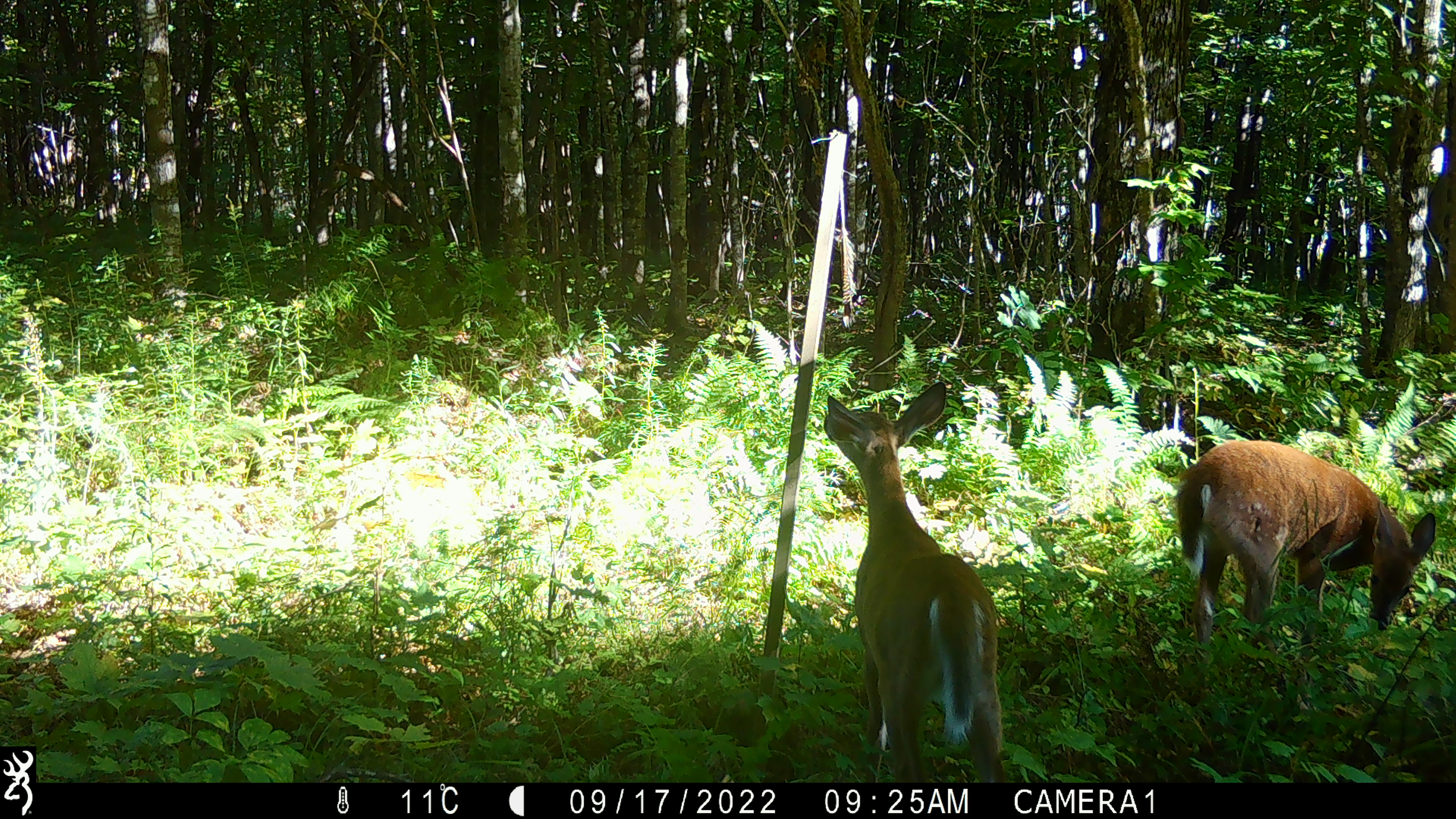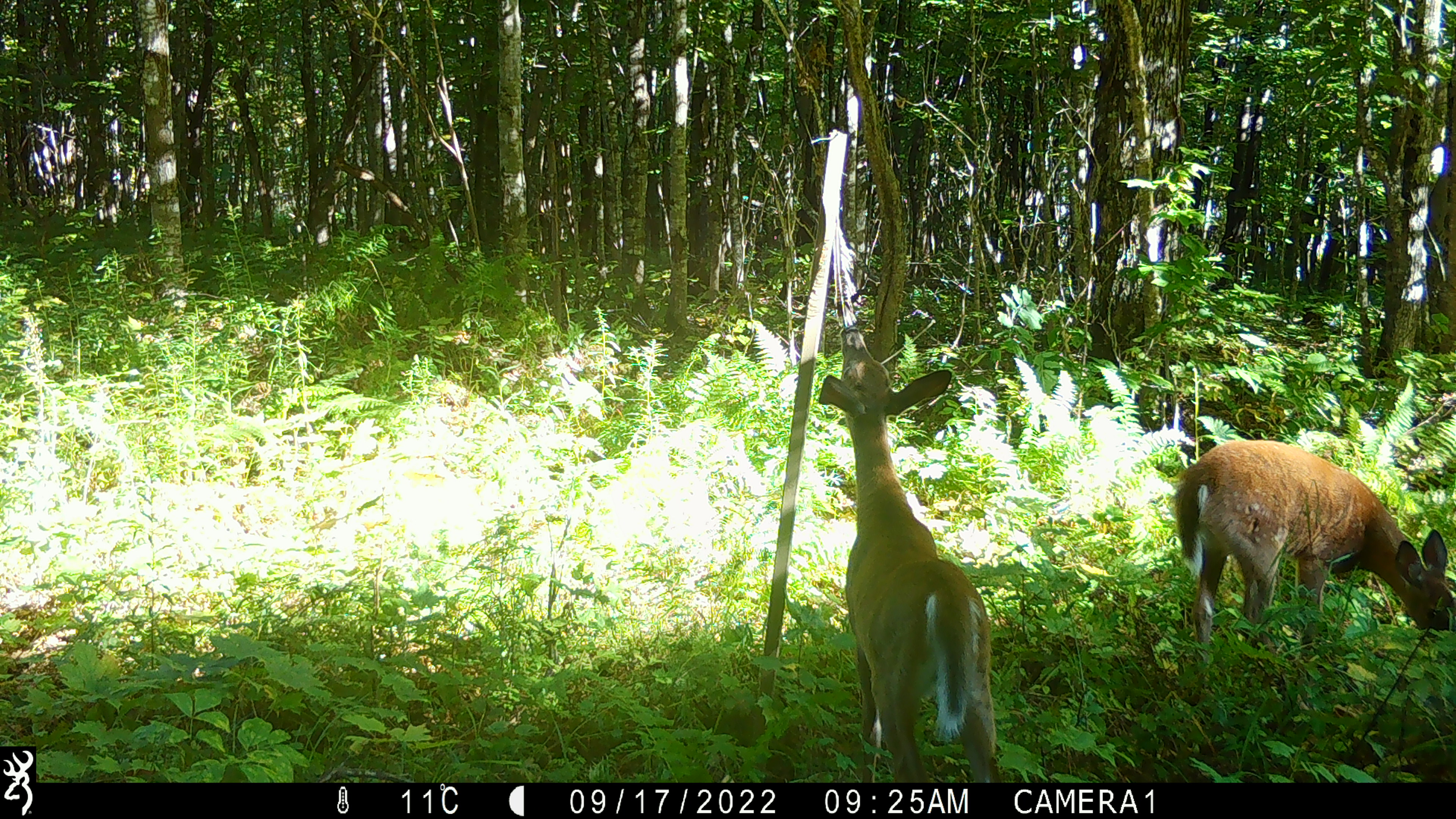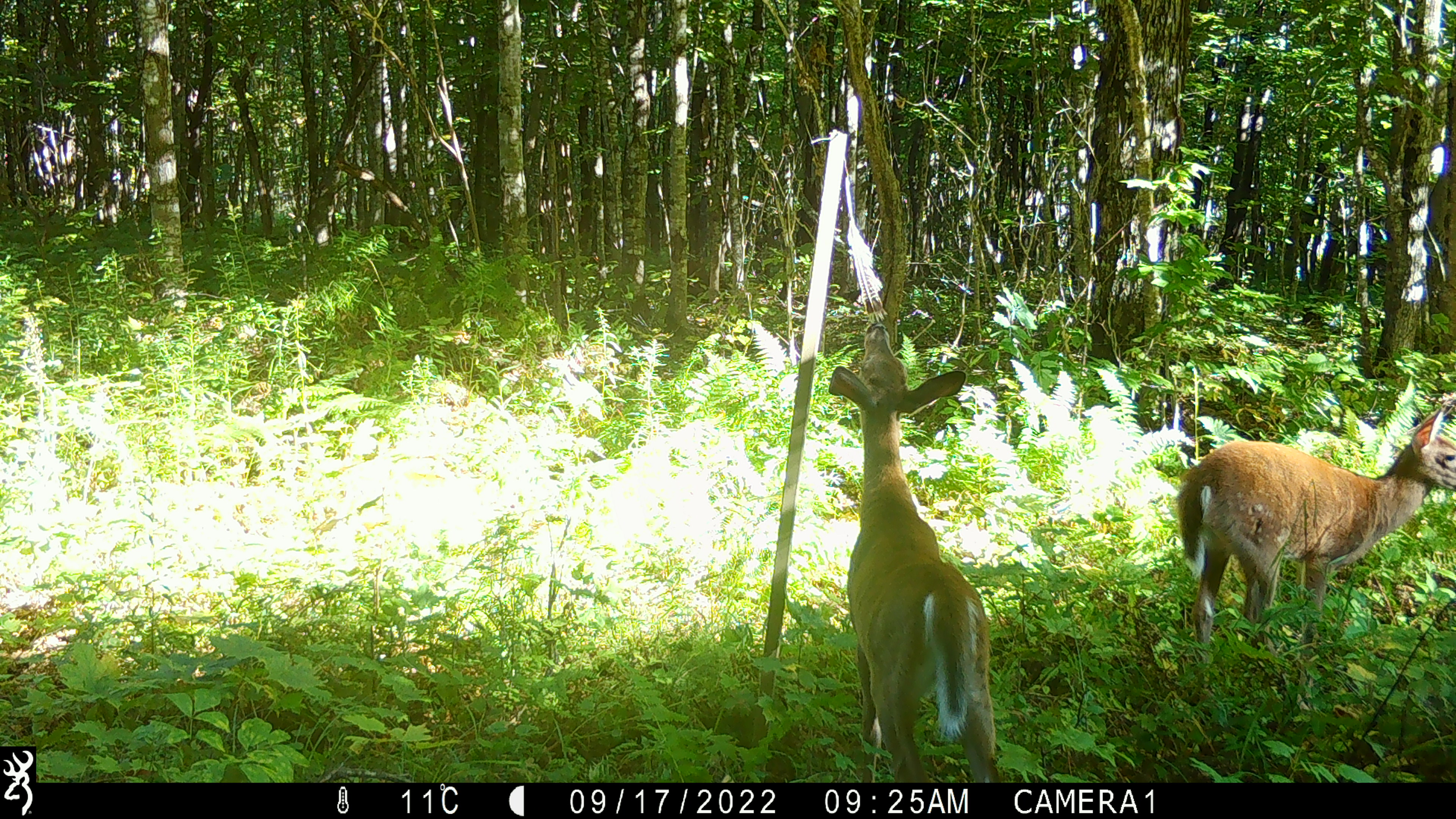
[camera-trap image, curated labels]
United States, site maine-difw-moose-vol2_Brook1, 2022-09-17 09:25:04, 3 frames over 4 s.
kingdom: Animalia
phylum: Chordata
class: Mammalia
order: Artiodactyla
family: Cervidae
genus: Odocoileus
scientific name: Odocoileus virginianus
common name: white-tailed deer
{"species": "white-tailed deer (Odocoileus virginianus)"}